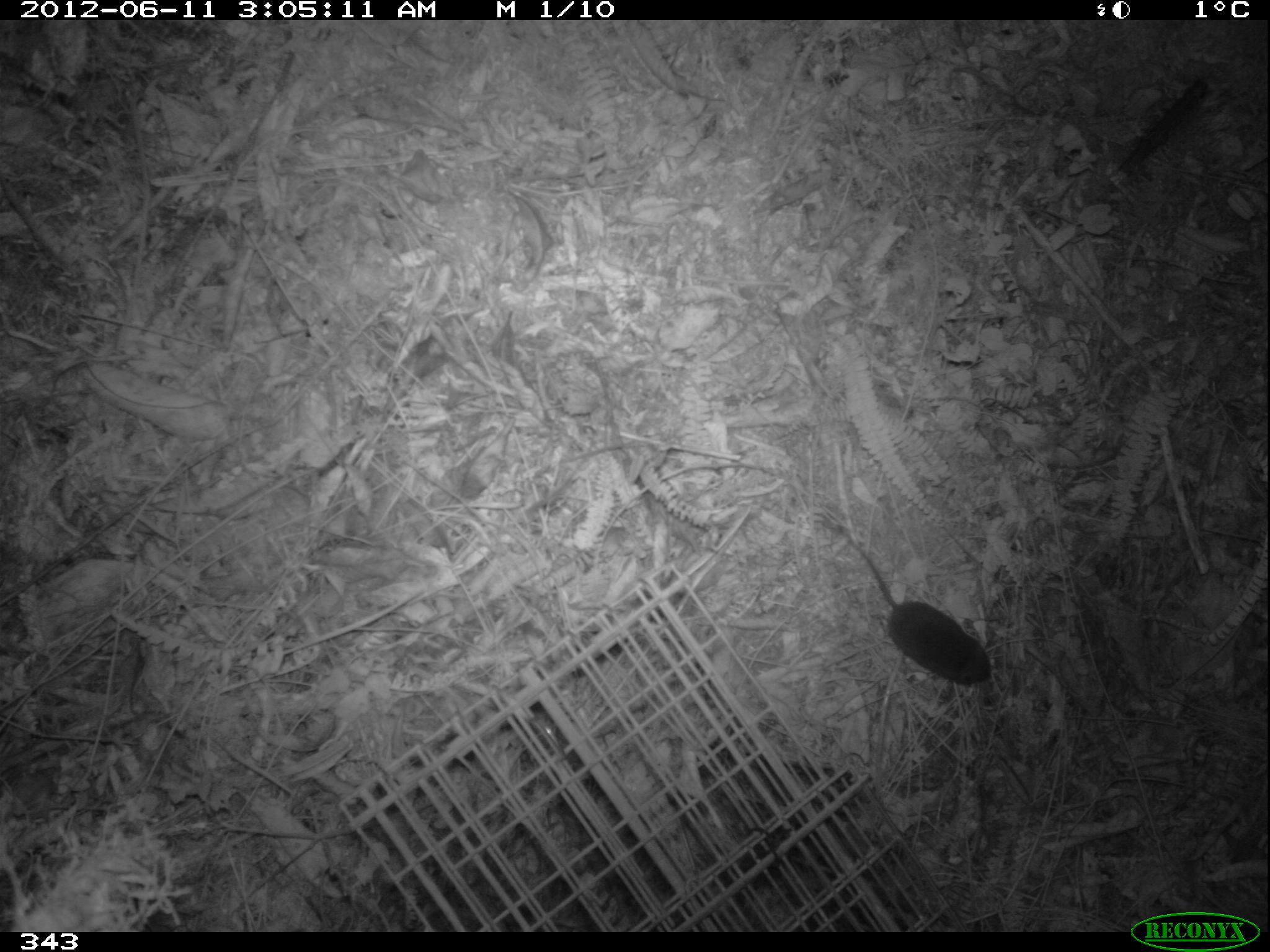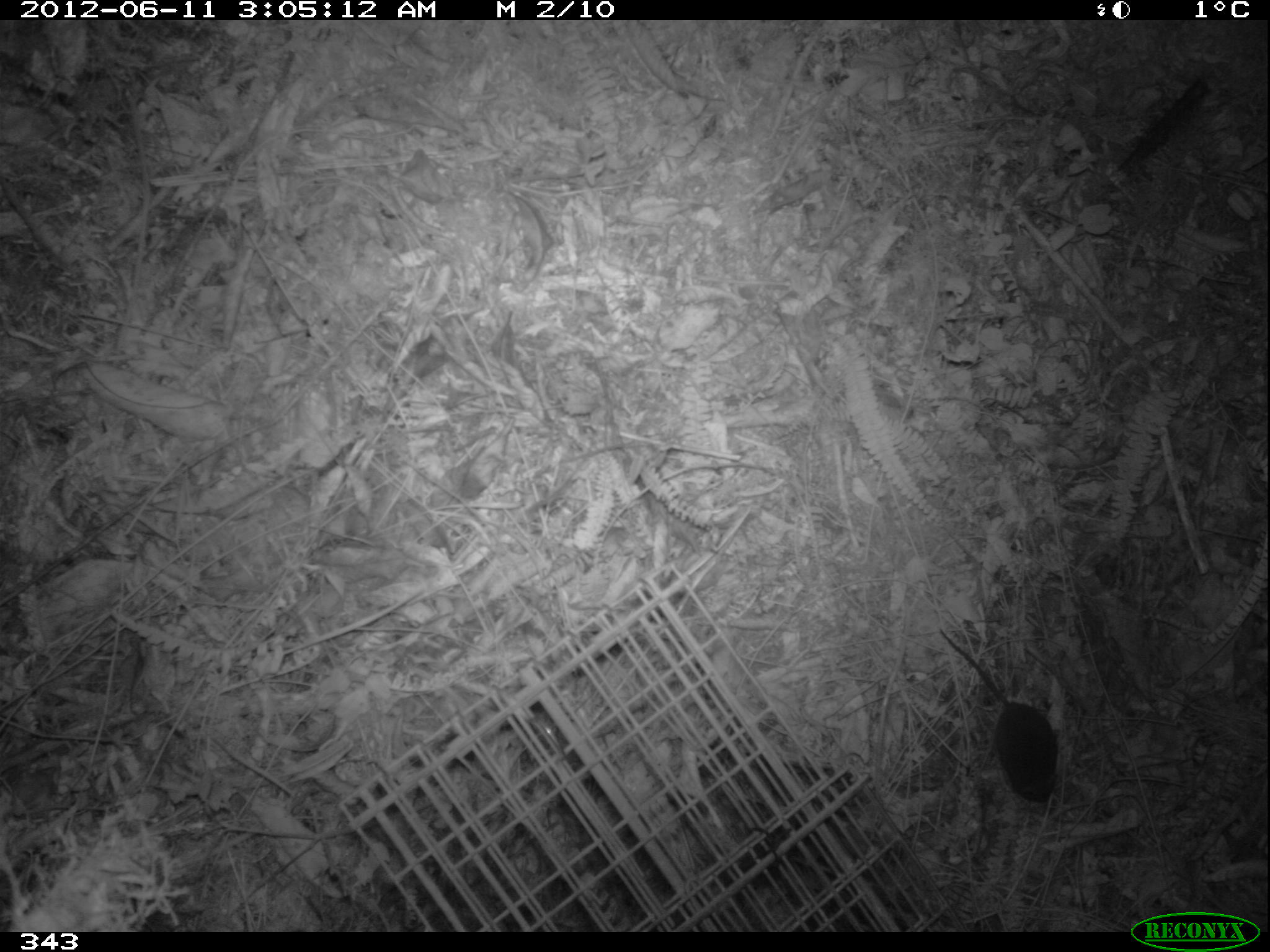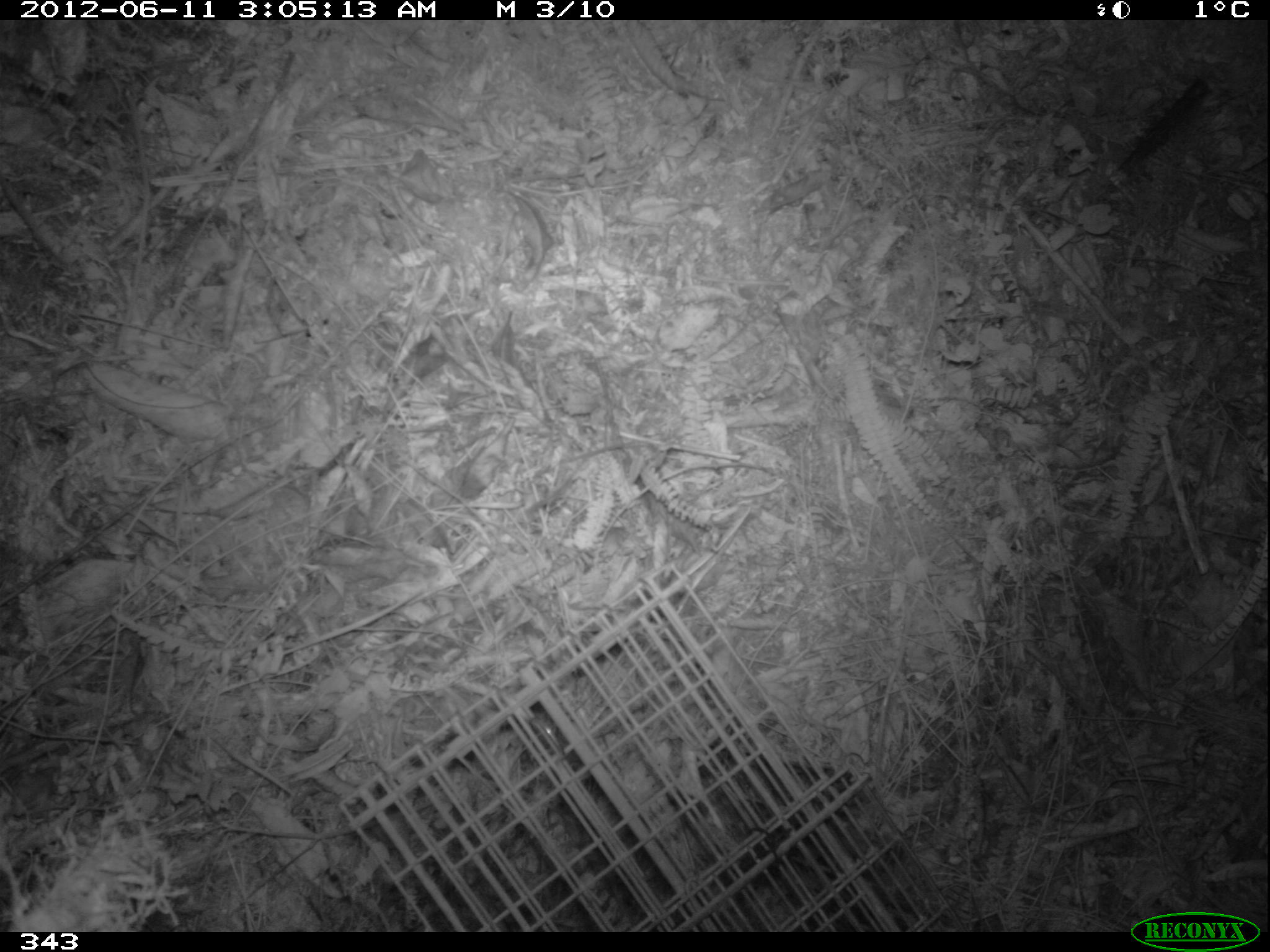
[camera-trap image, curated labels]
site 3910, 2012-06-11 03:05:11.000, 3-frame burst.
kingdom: Animalia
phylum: Chordata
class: Mammalia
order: Rodentia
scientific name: Rodentia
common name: rodents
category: unknown rodent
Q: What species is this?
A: Unknown rodent (rodents) (Rodentia).